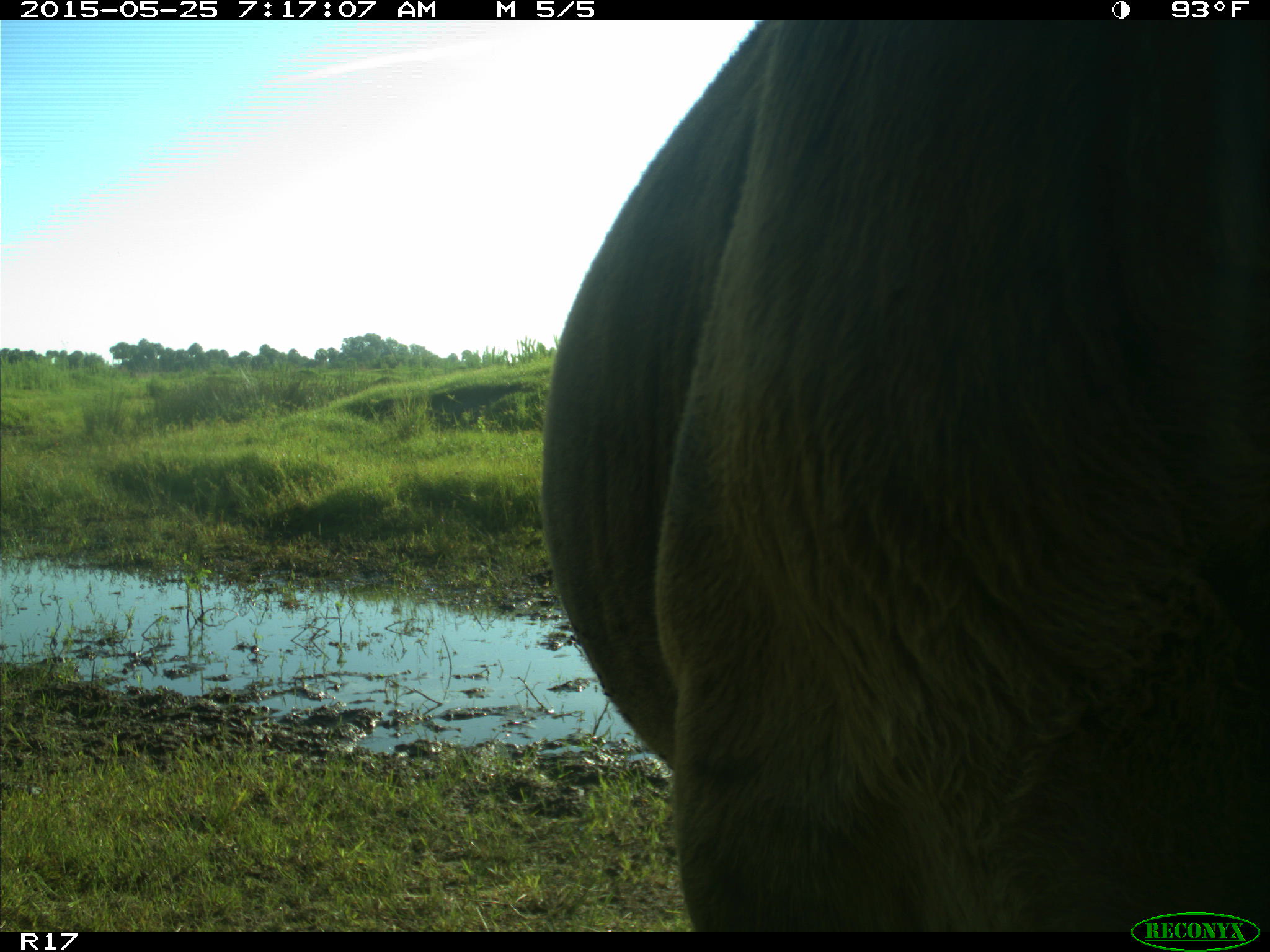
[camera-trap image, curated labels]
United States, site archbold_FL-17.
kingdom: Animalia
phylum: Chordata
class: Mammalia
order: Artiodactyla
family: Bovidae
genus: Bos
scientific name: Bos taurus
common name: domestic cow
Bos taurus (domestic cow).